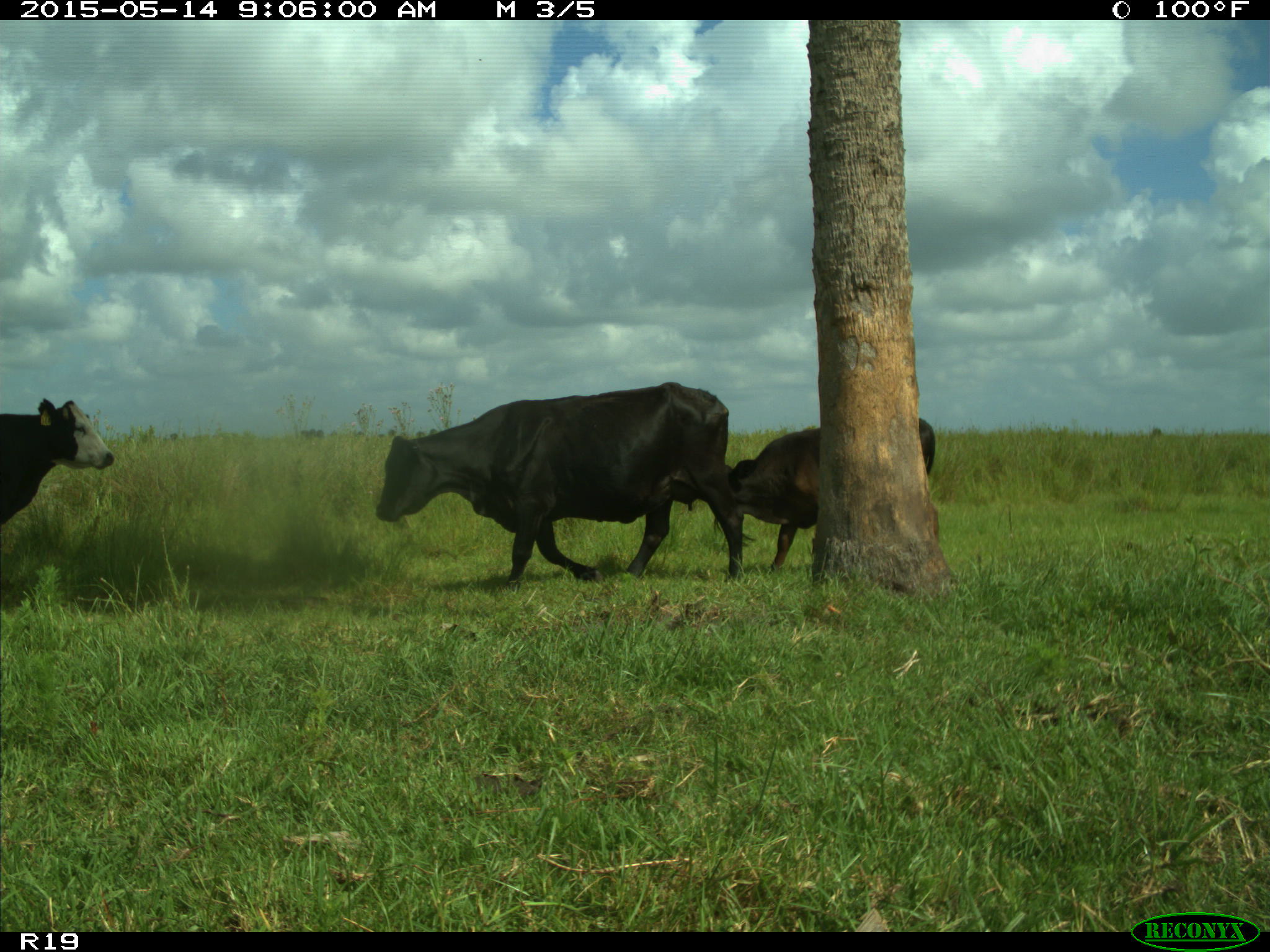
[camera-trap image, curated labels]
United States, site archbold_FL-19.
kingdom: Animalia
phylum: Chordata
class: Mammalia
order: Artiodactyla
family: Bovidae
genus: Bos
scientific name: Bos taurus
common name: domestic cow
Bos taurus (domestic cow).